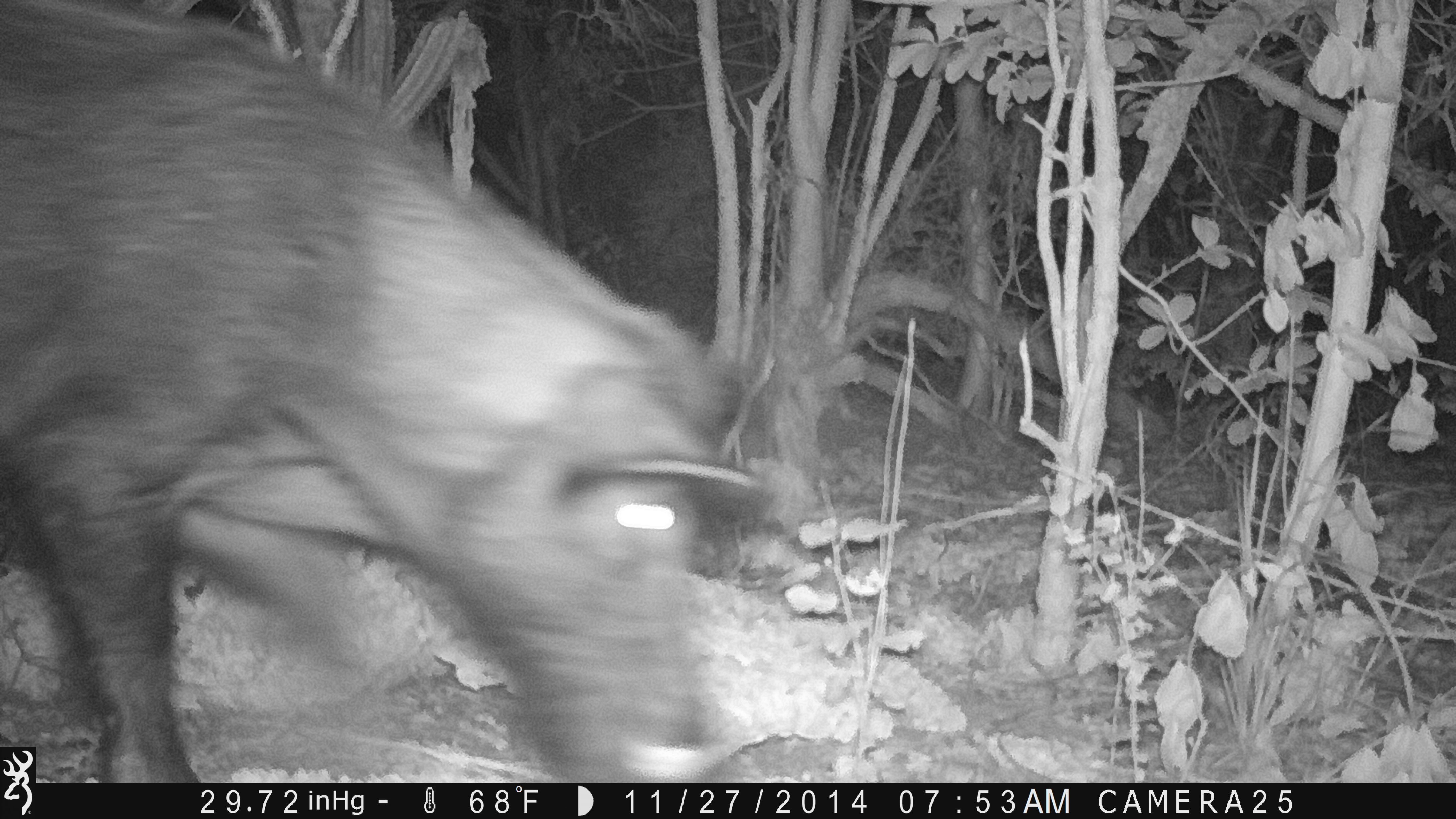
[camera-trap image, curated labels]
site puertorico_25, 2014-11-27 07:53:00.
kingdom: Animalia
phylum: Chordata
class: Mammalia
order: Artiodactyla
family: Bovidae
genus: Capra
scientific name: Capra hircus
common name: goat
Goat (Capra hircus).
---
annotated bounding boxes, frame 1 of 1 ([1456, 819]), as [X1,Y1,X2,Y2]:
goat: [0,1,763,782]